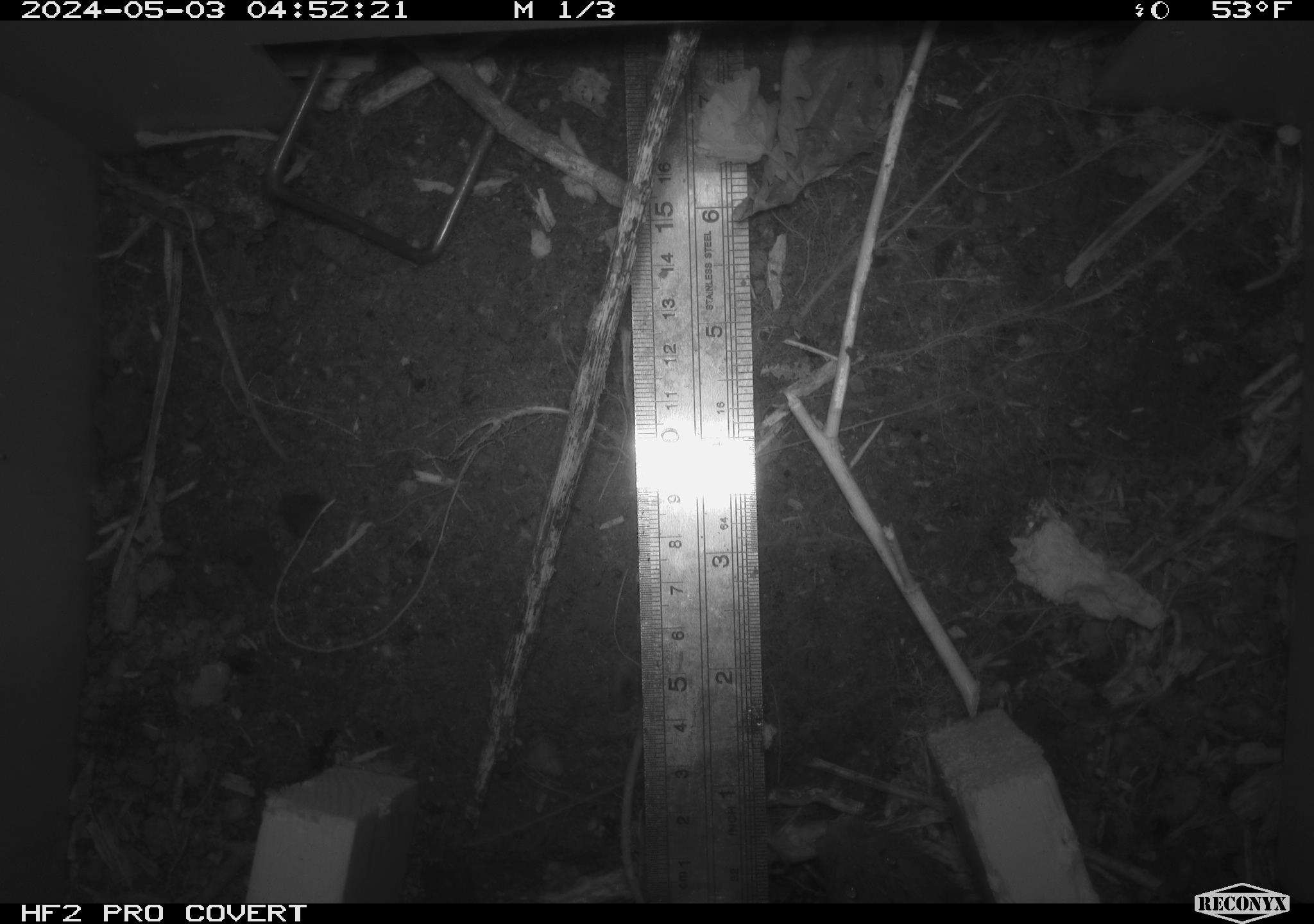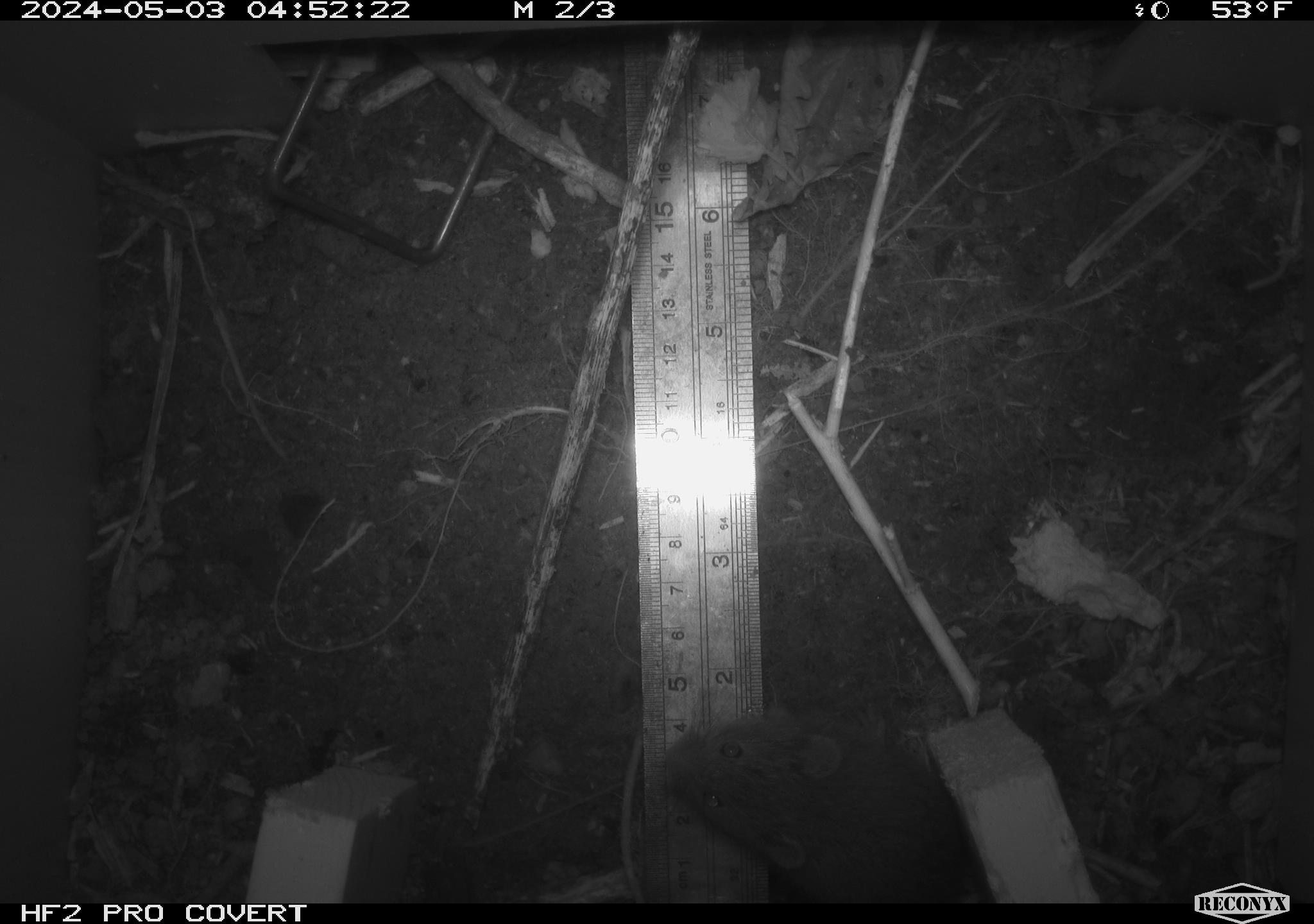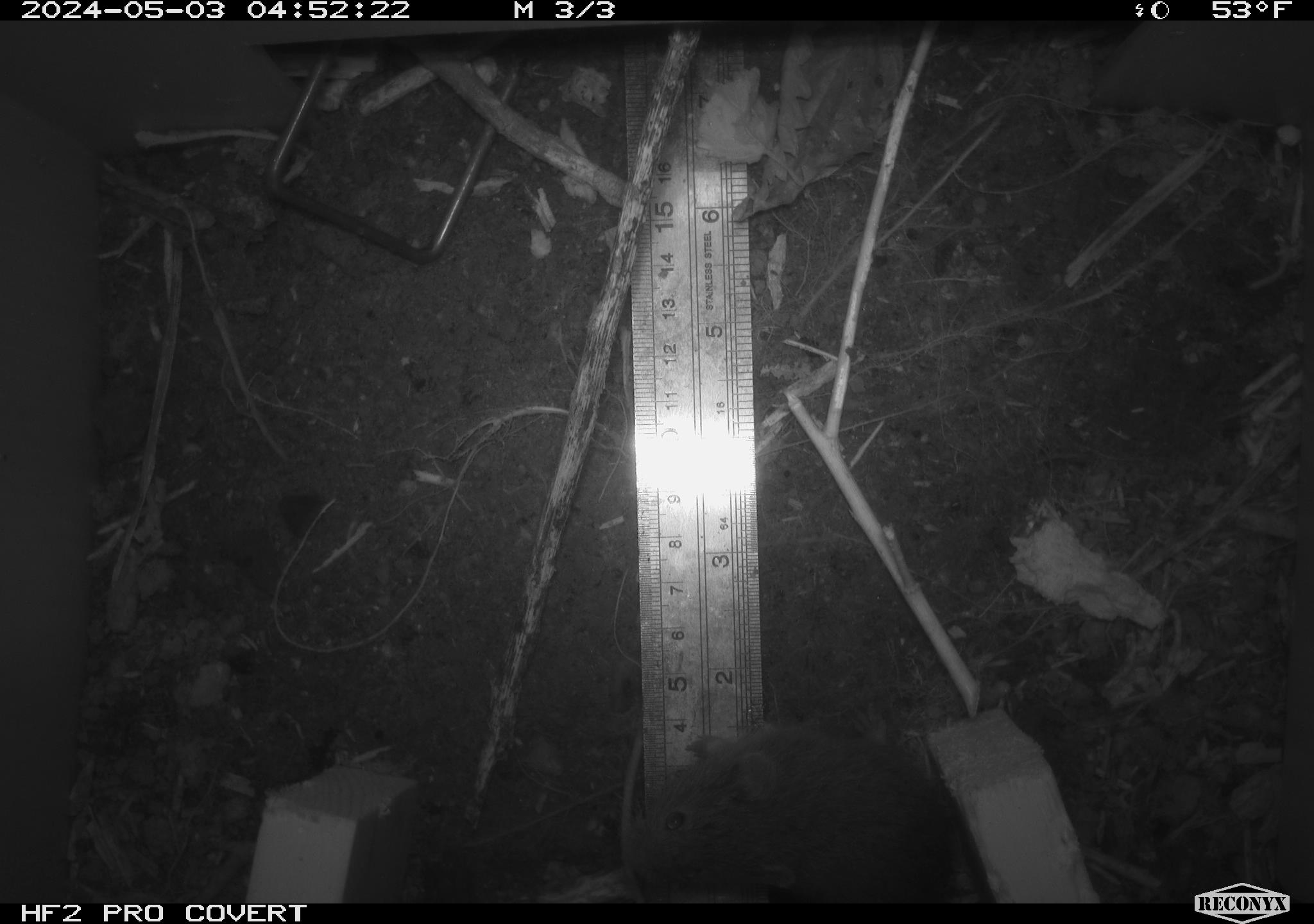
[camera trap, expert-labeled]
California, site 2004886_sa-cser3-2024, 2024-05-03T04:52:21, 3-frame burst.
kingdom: Animalia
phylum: Chordata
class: Mammalia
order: Rodentia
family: Cricetidae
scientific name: Cricetidae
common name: hamsters, voles, lemmings, and allies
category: cricetidae family